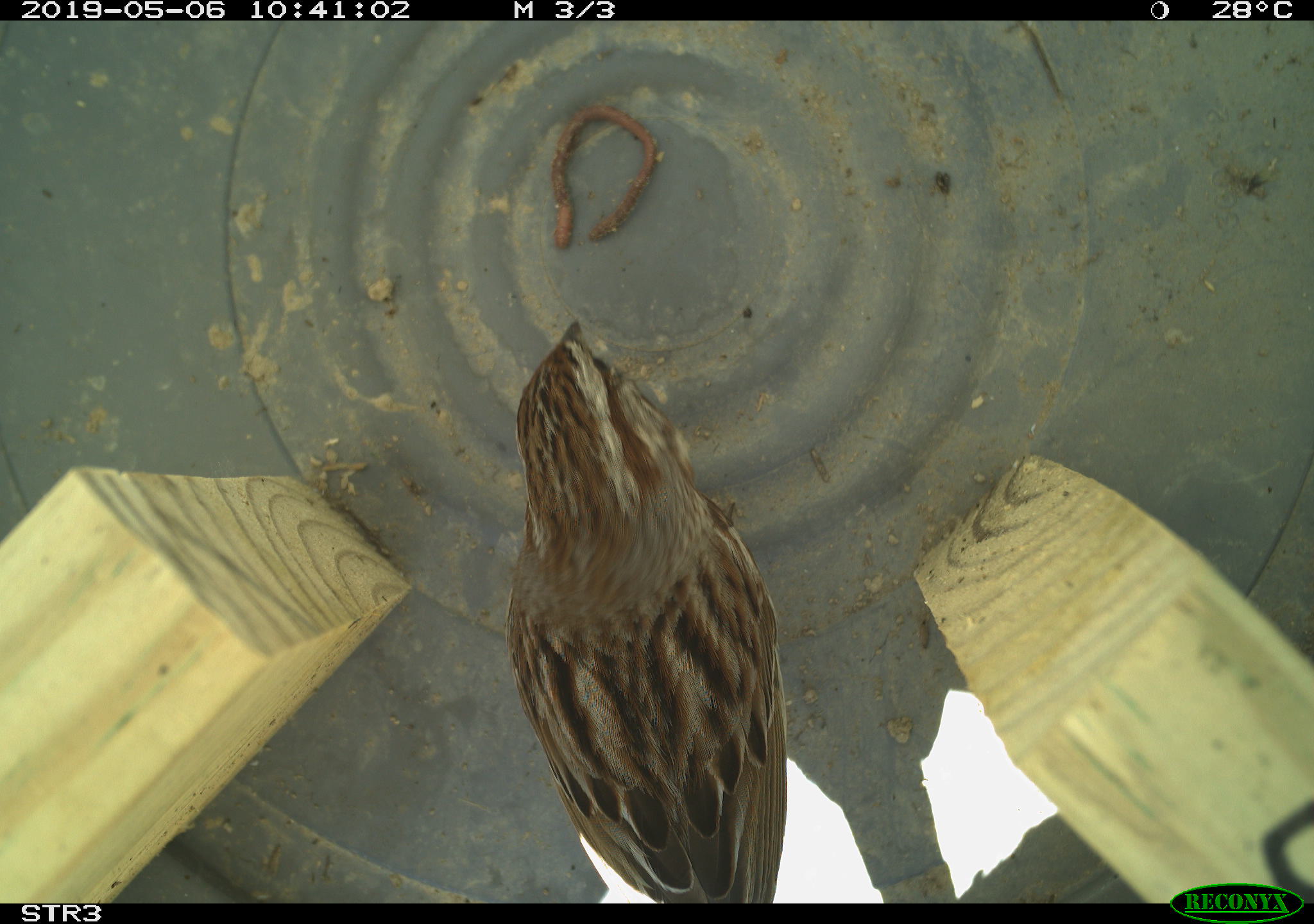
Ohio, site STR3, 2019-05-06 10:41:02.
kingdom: Animalia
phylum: Chordata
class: Aves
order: Passeriformes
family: Passerellidae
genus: Melospiza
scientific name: Melospiza melodia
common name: song sparrow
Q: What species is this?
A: Song sparrow (Melospiza melodia).